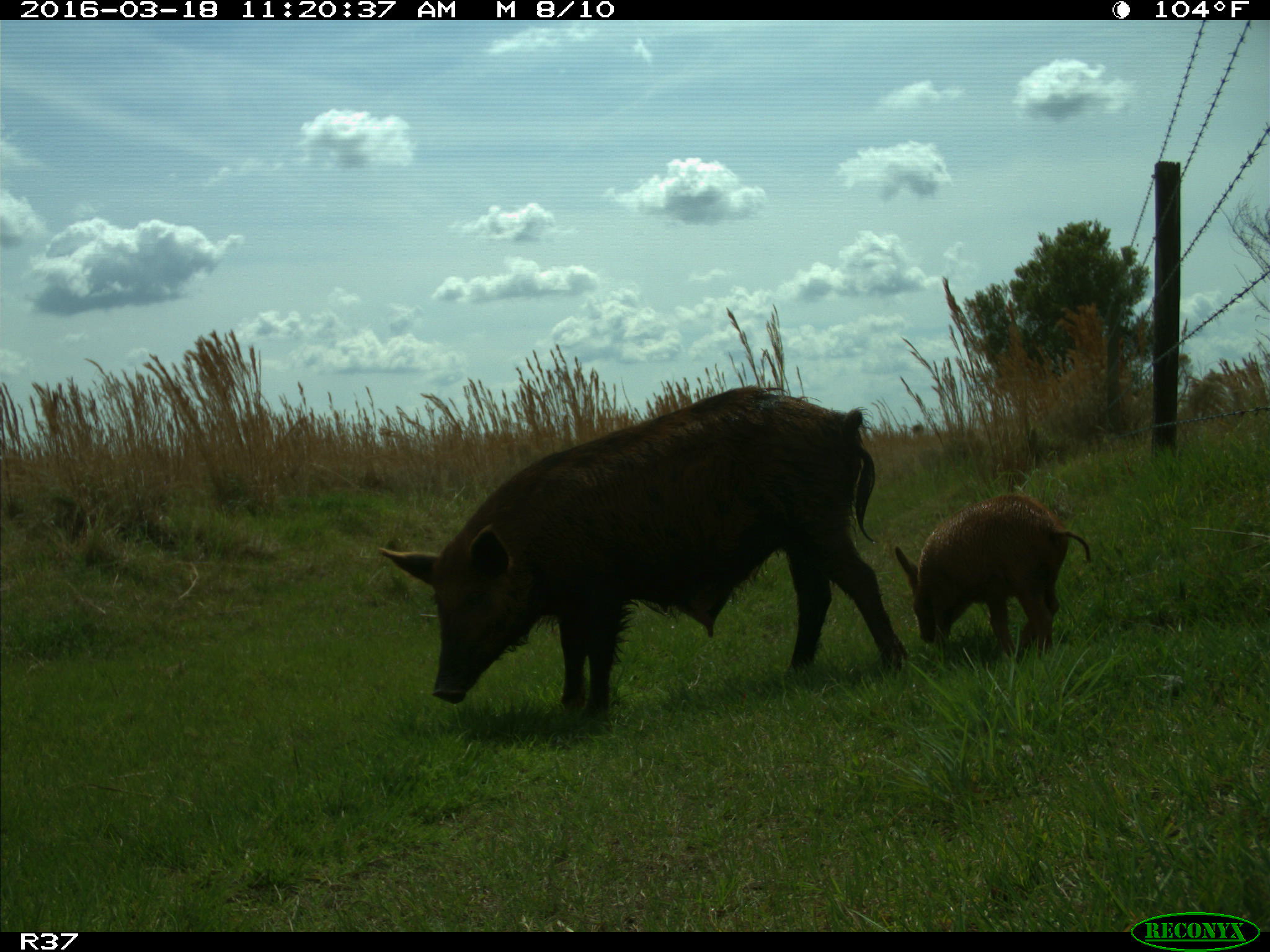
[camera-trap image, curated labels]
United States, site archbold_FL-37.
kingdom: Animalia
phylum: Chordata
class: Mammalia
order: Artiodactyla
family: Suidae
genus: Sus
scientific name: Sus scrofa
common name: wild boar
Sus scrofa (wild boar).